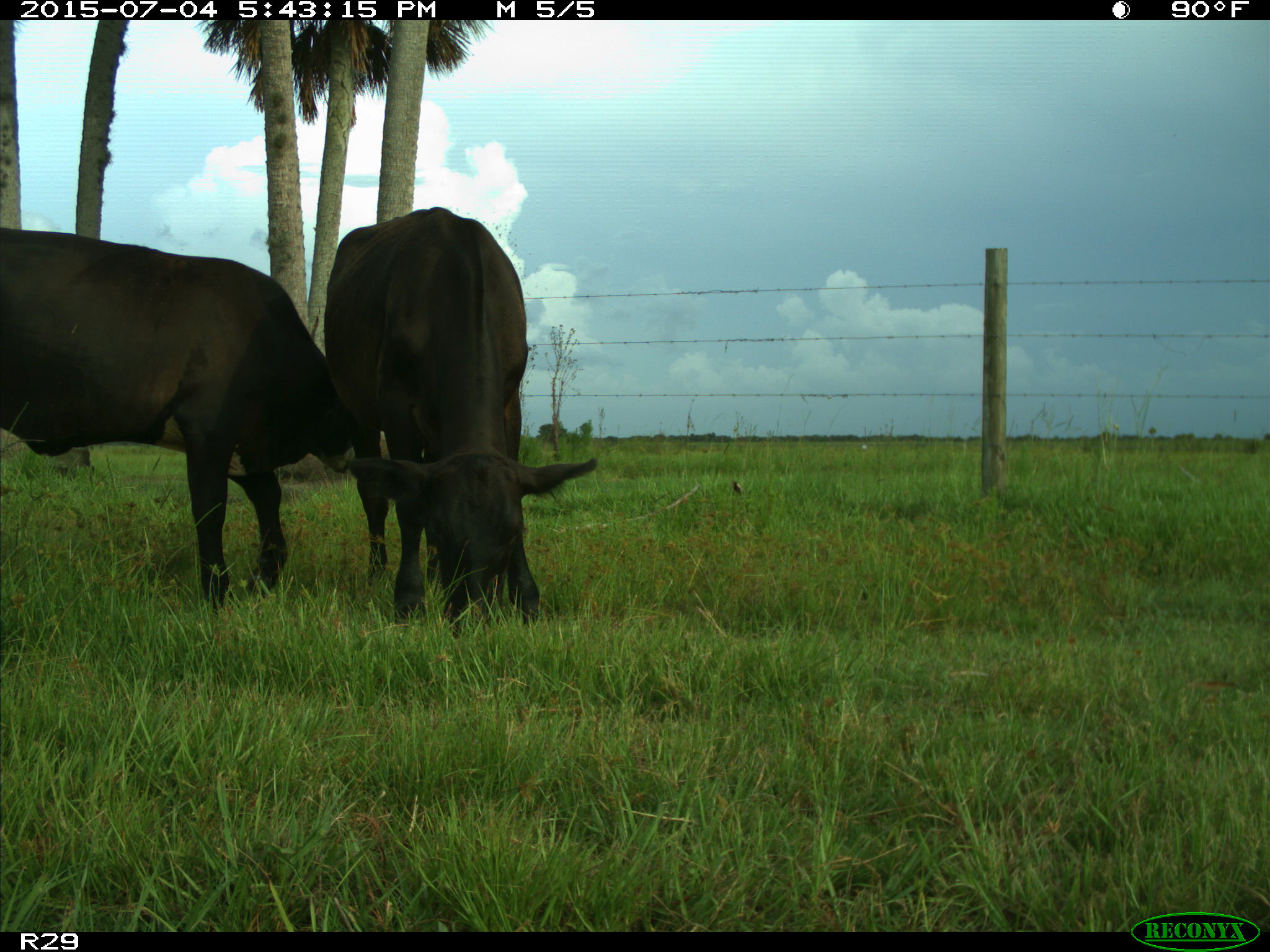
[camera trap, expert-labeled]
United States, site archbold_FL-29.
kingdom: Animalia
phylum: Chordata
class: Mammalia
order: Artiodactyla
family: Bovidae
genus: Bos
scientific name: Bos taurus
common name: domestic cow